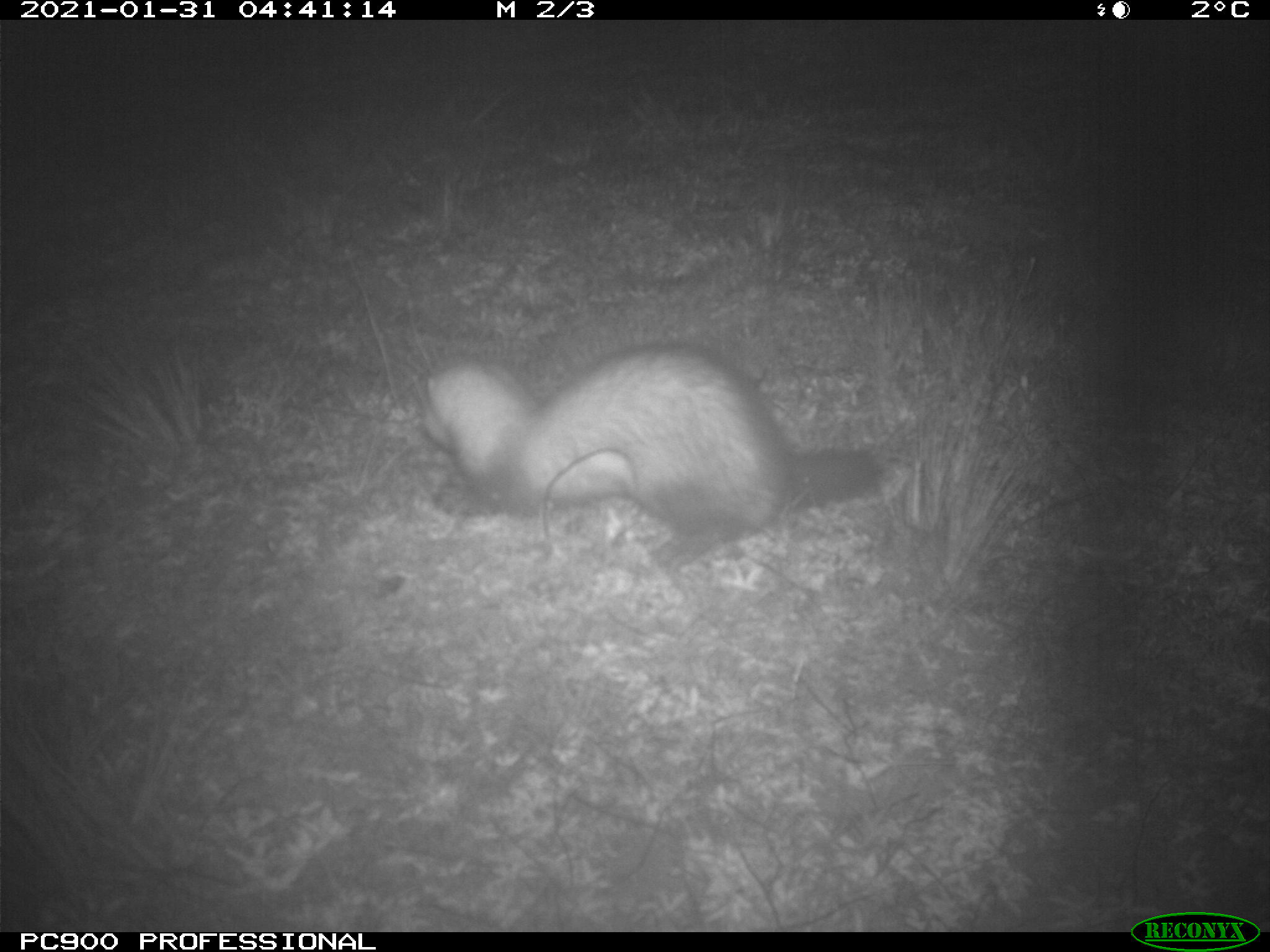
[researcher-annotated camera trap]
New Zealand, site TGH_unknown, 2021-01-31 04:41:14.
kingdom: Animalia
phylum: Chordata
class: Mammalia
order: Carnivora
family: Mustelidae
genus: Mustela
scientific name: Mustela furo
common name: ferret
Ferret (Mustela furo).